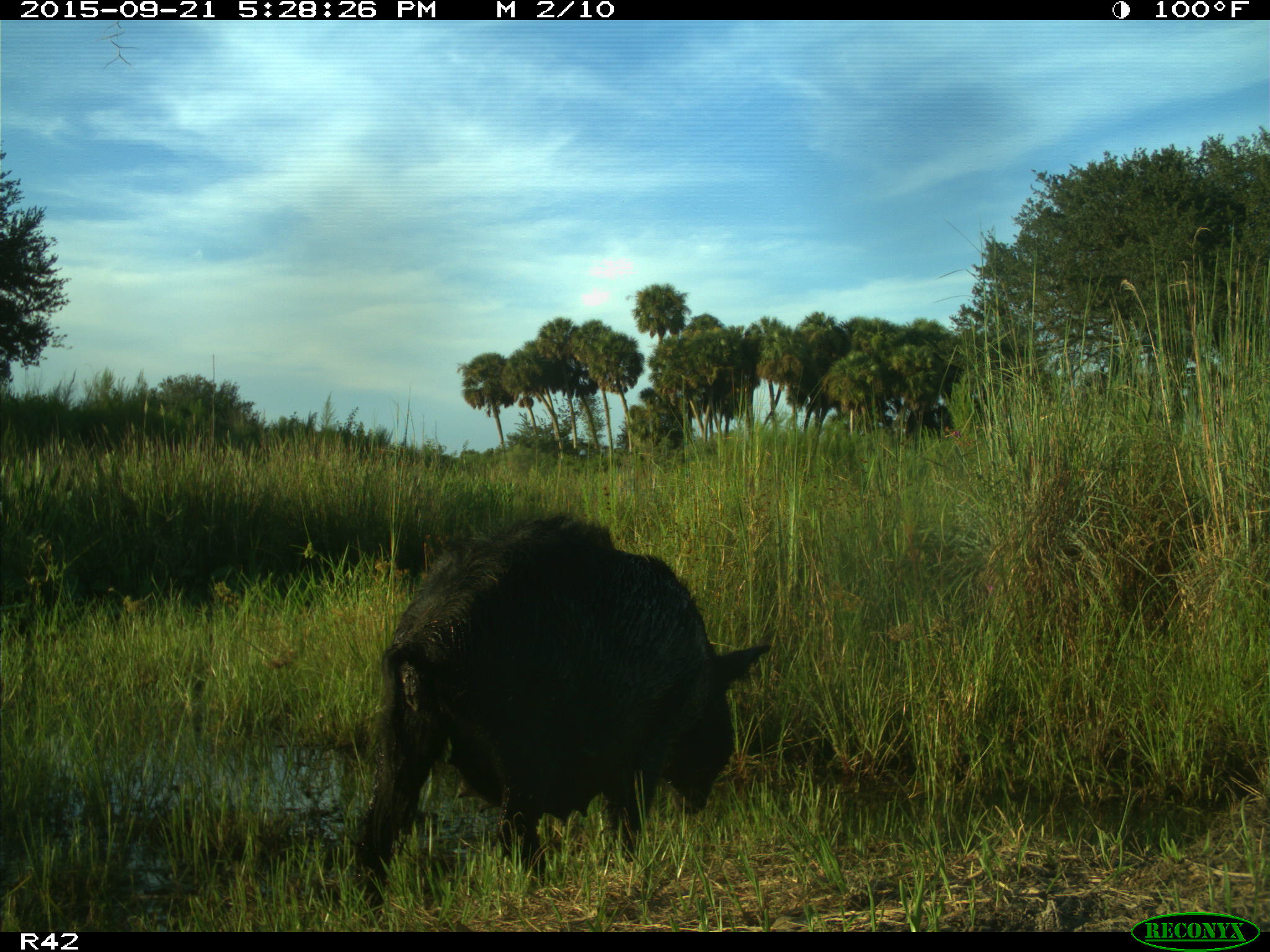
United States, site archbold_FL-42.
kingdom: Animalia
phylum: Chordata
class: Mammalia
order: Artiodactyla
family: Suidae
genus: Sus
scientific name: Sus scrofa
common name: wild boar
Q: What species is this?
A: Sus scrofa (wild boar).